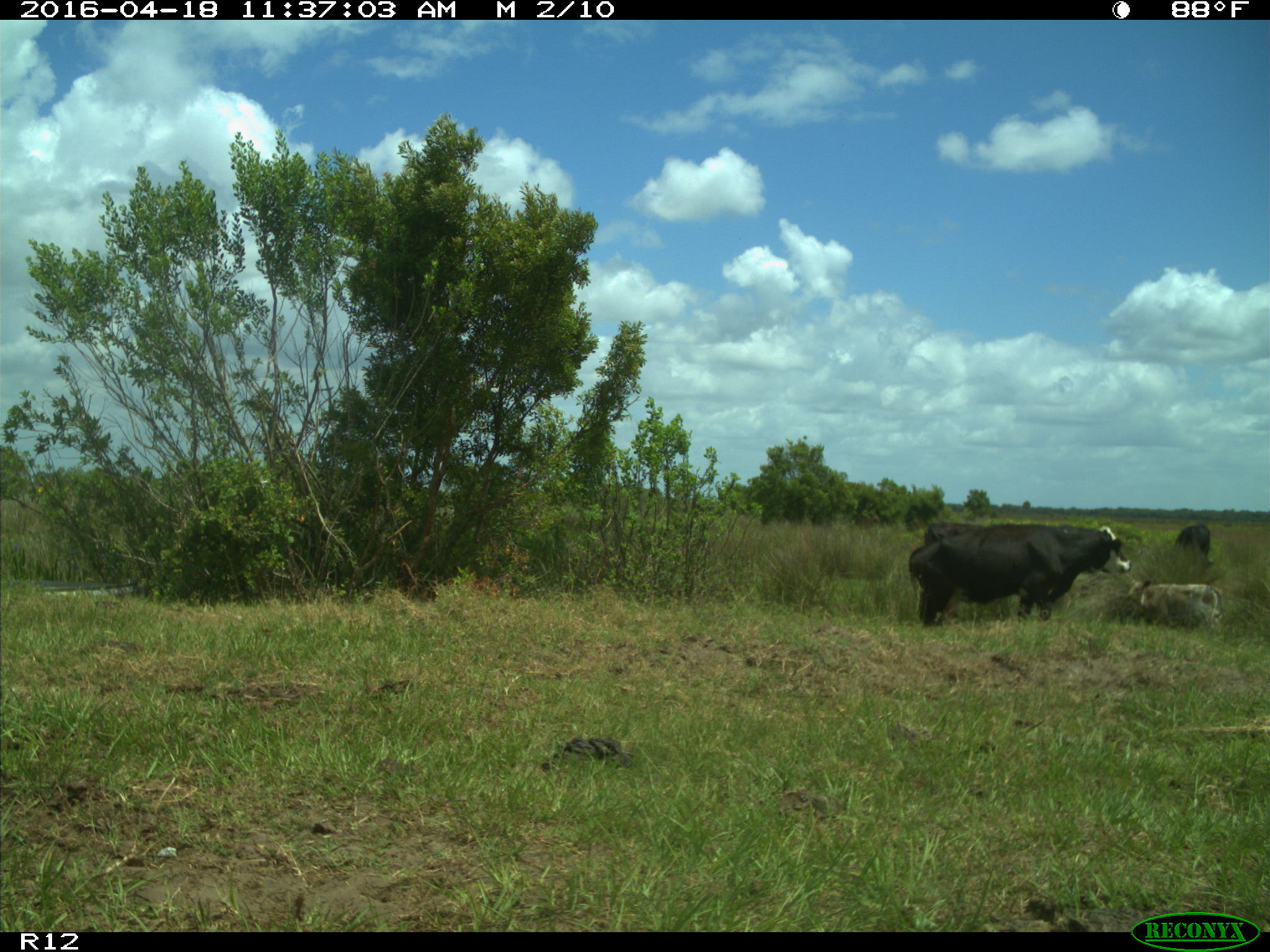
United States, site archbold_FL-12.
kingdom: Animalia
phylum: Chordata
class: Mammalia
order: Artiodactyla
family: Bovidae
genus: Bos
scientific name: Bos taurus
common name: domestic cow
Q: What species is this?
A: Bos taurus (domestic cow).